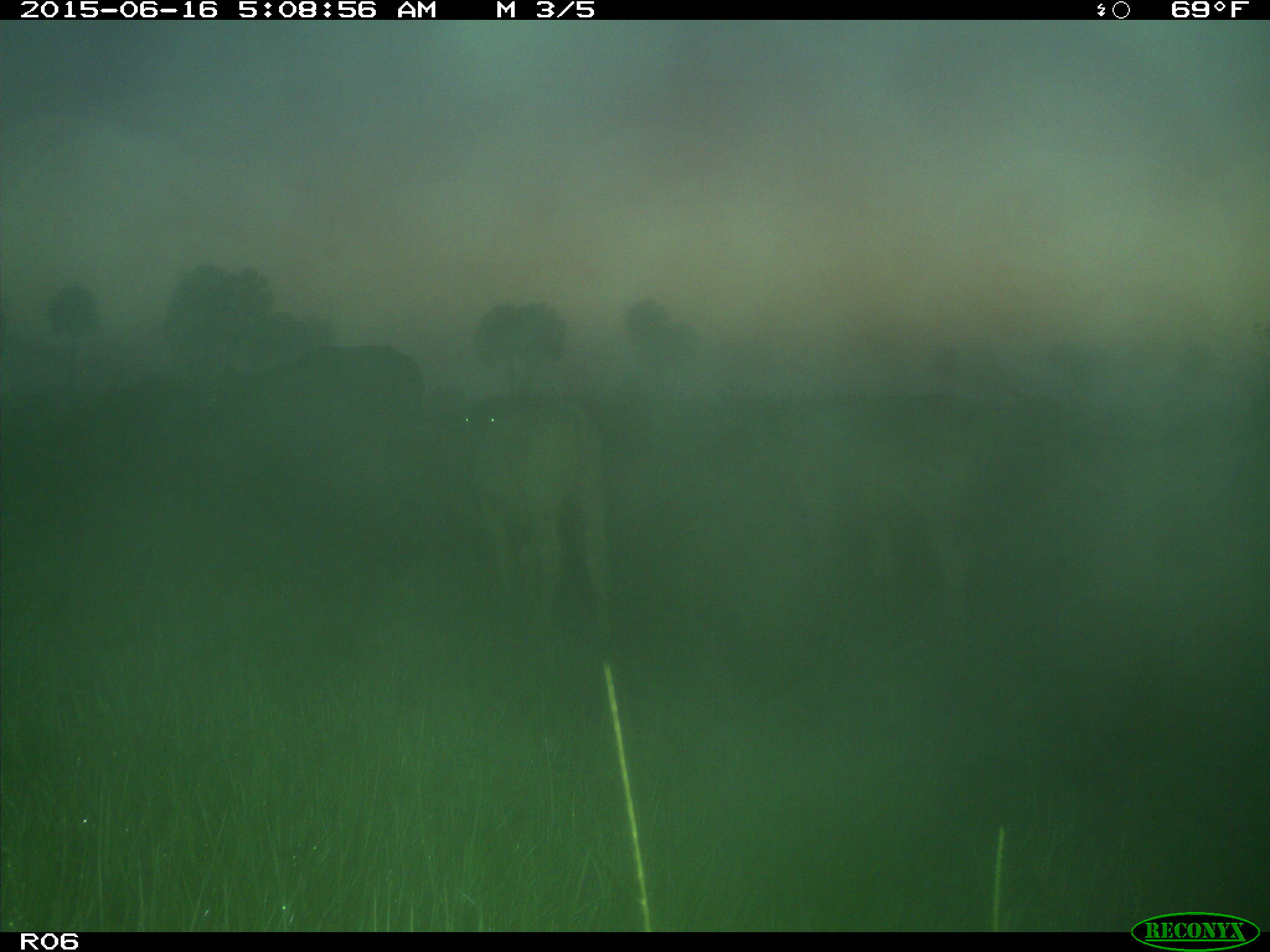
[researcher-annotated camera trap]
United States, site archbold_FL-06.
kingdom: Animalia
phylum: Chordata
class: Mammalia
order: Artiodactyla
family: Bovidae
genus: Bos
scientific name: Bos taurus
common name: domestic cow